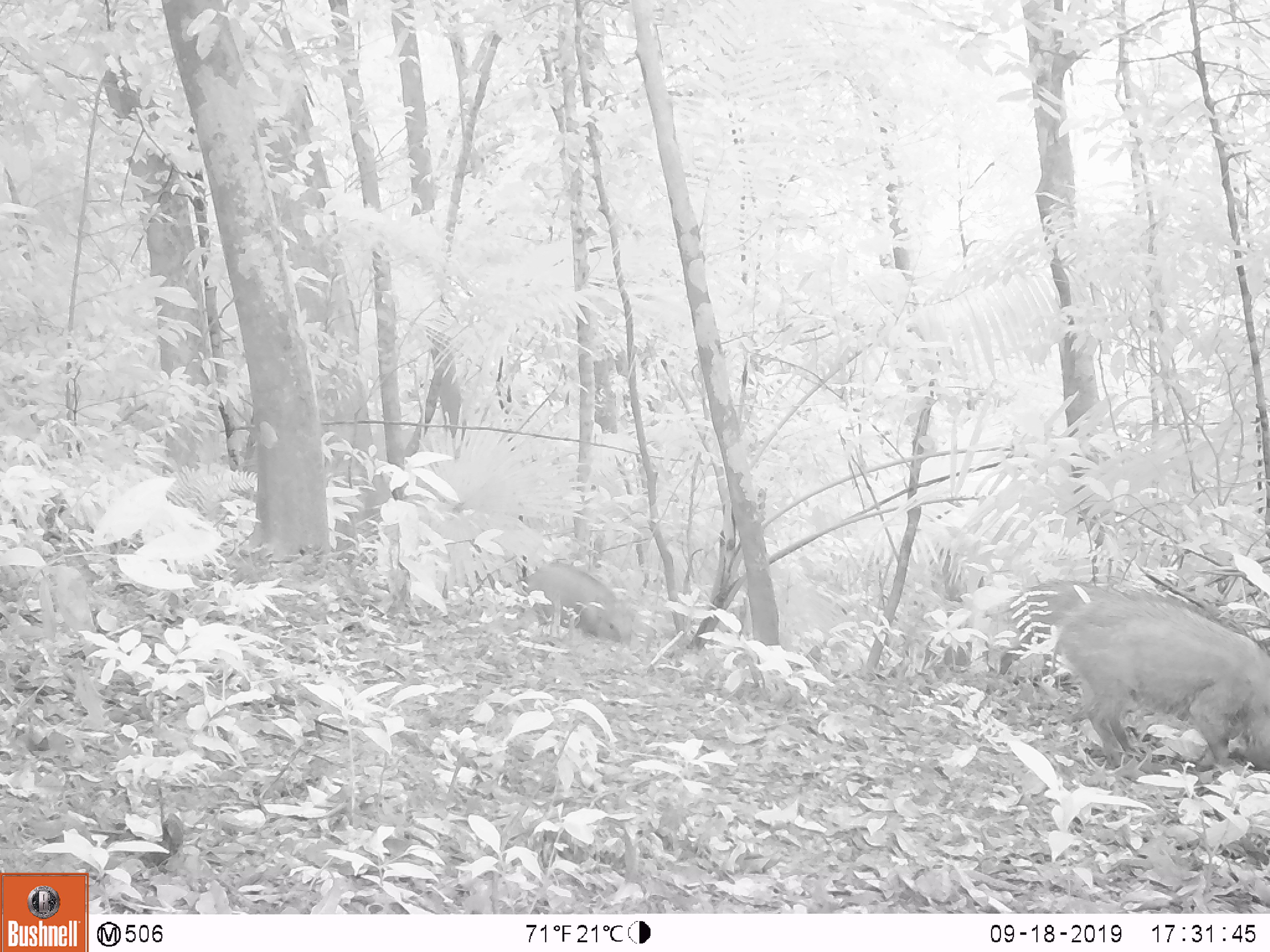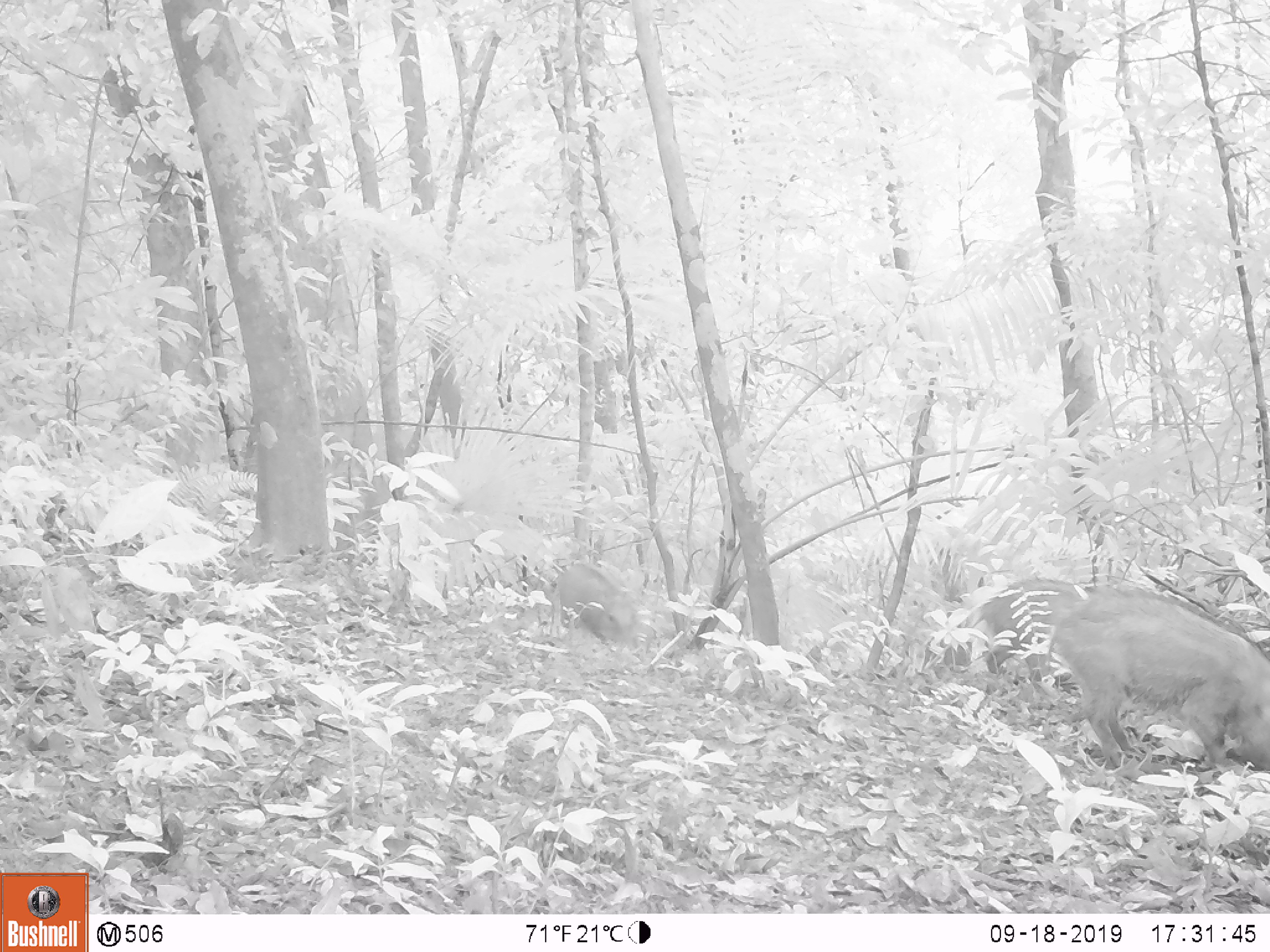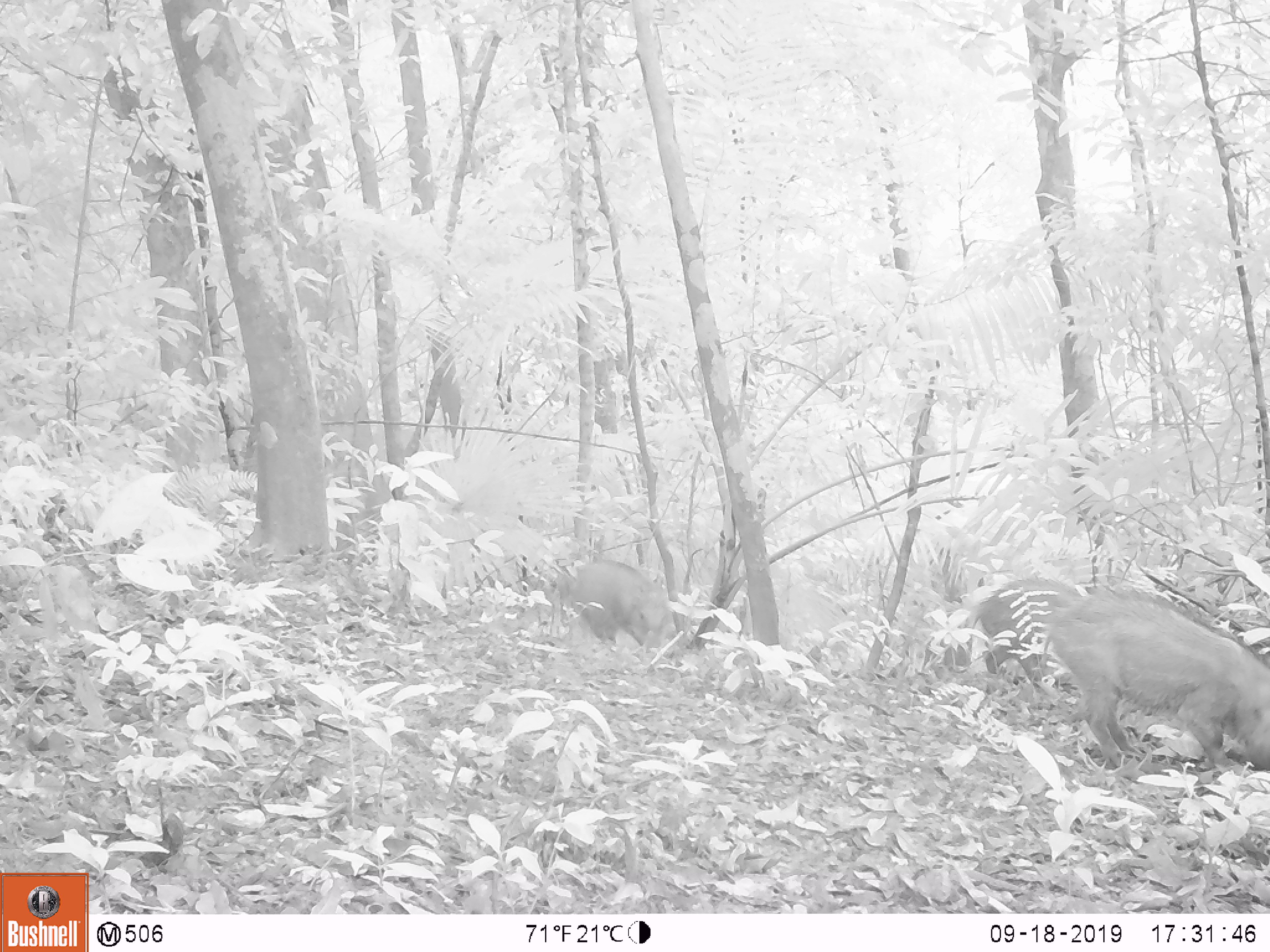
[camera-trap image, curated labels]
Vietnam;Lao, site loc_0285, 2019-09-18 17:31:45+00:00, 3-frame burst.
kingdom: Animalia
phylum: Chordata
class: Mammalia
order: Artiodactyla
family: Suidae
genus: Sus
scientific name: Sus scrofa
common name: eurasian wild pig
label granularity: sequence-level